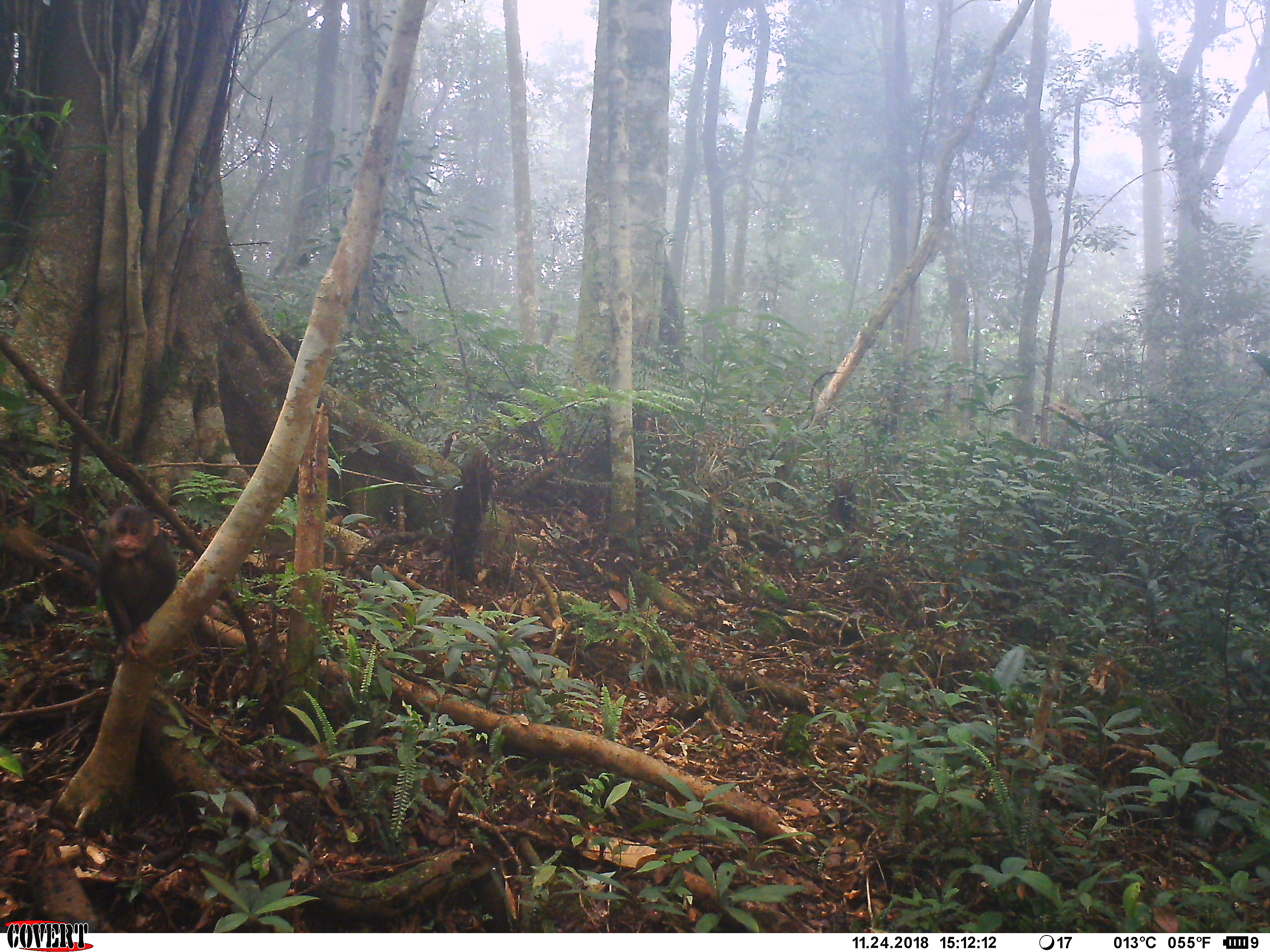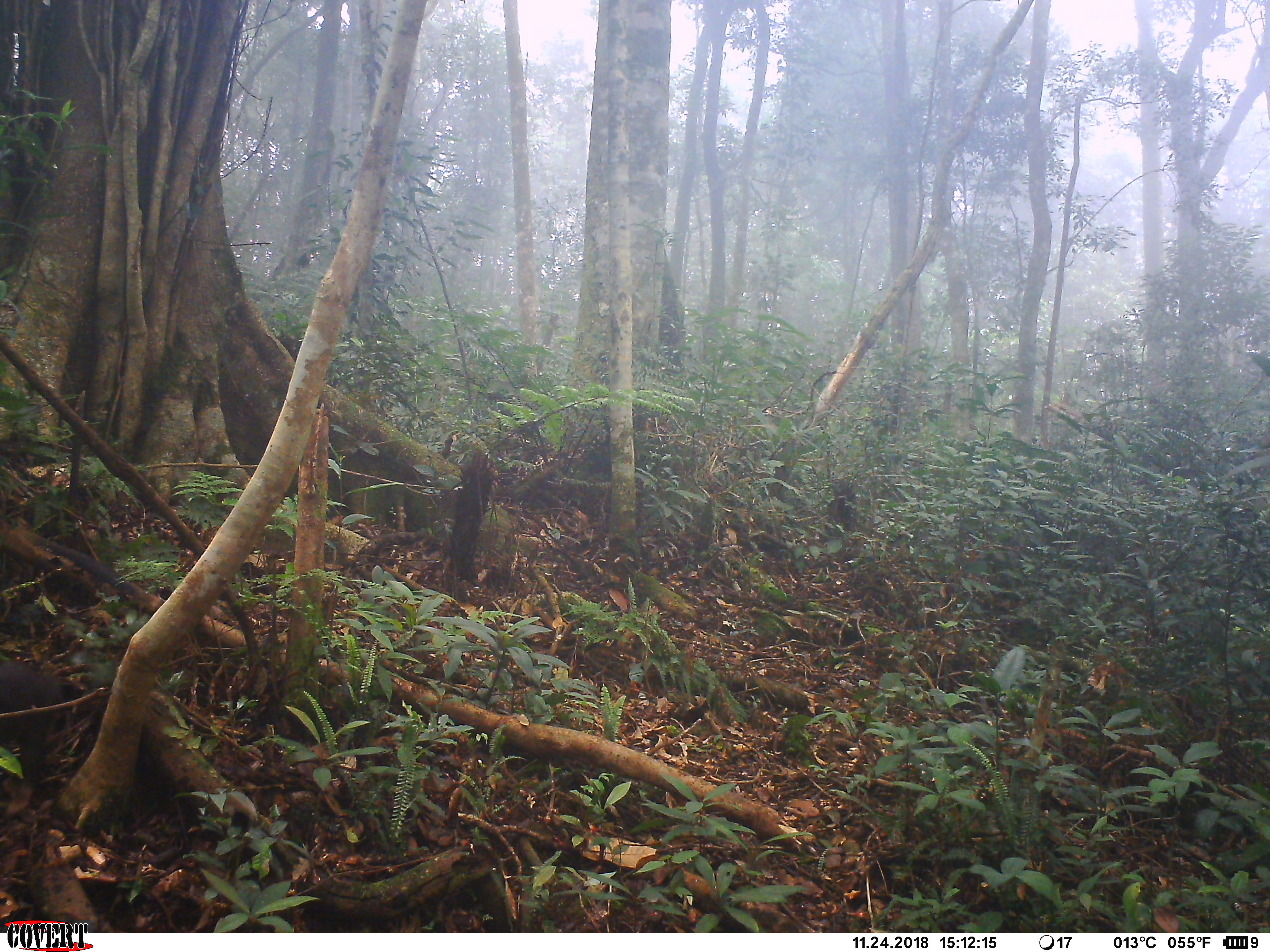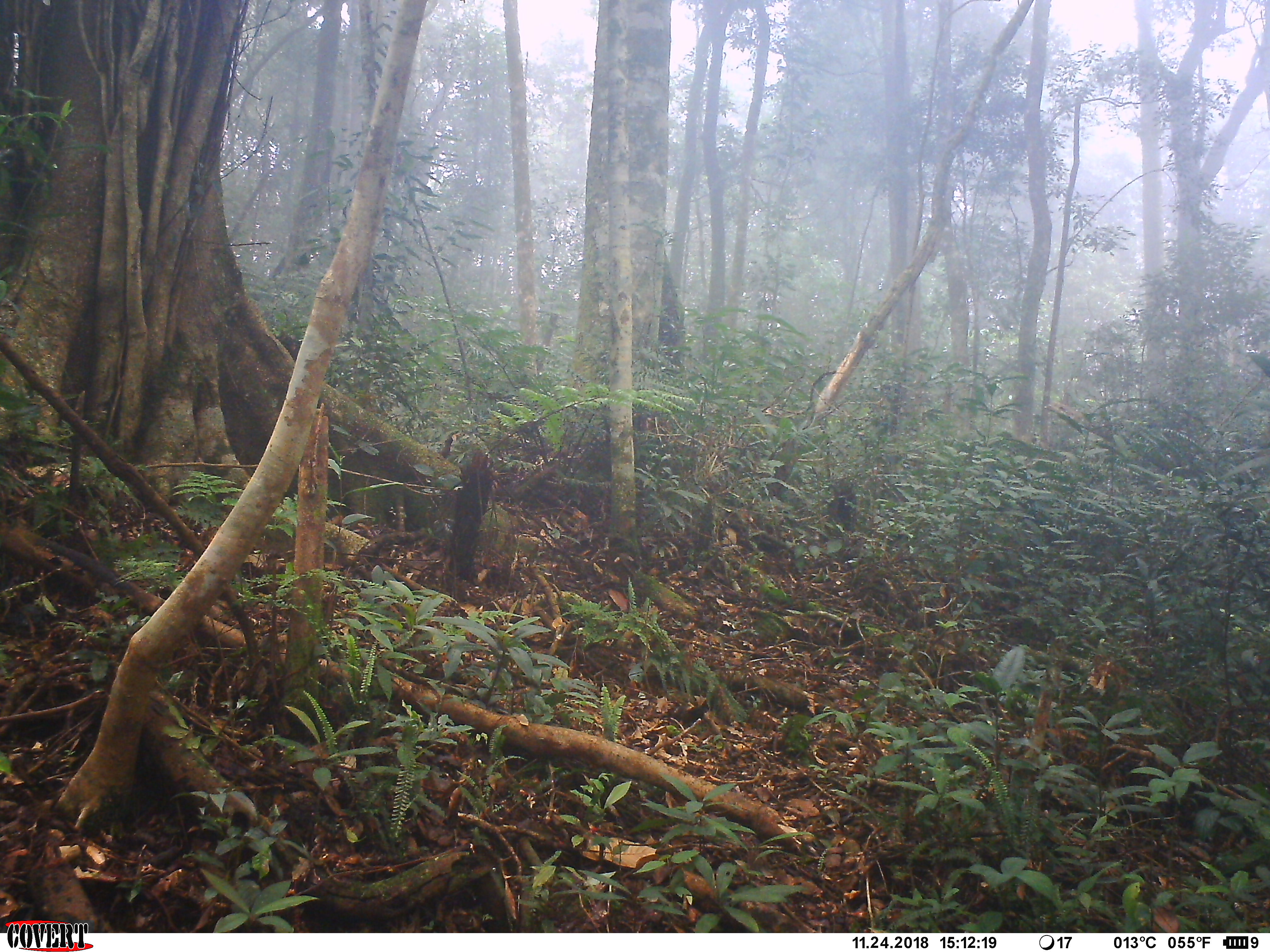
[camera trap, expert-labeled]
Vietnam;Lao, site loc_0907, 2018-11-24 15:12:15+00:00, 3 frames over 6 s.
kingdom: Animalia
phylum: Chordata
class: Mammalia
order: Primates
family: Cercopithecidae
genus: Macaca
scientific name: Macaca arctoides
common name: stump-tailed macaque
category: stump tailed macaque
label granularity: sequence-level